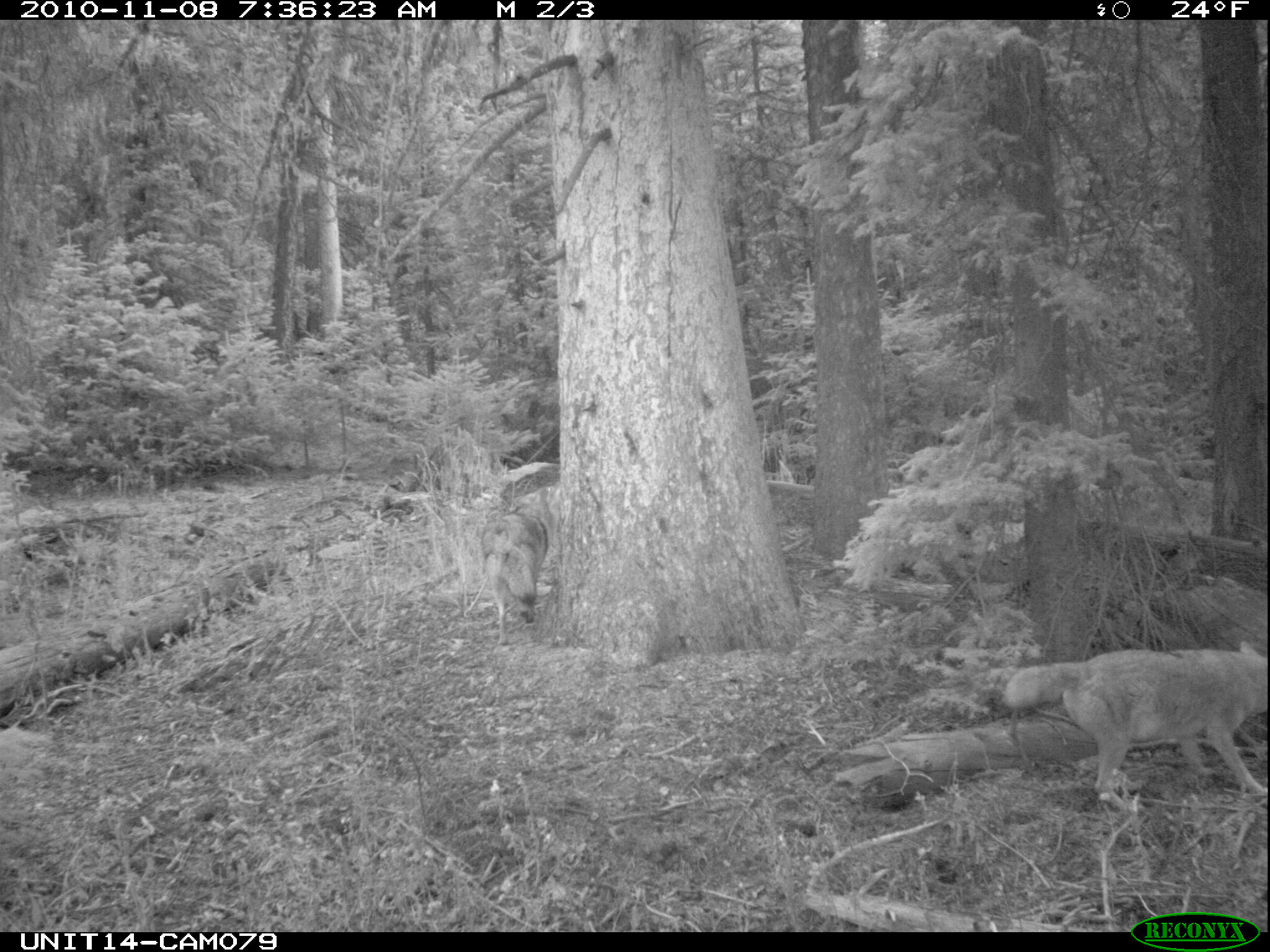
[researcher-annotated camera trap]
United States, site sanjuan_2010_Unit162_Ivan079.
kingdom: Animalia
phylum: Chordata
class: Mammalia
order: Carnivora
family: Canidae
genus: Canis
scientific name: Canis latrans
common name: coyote